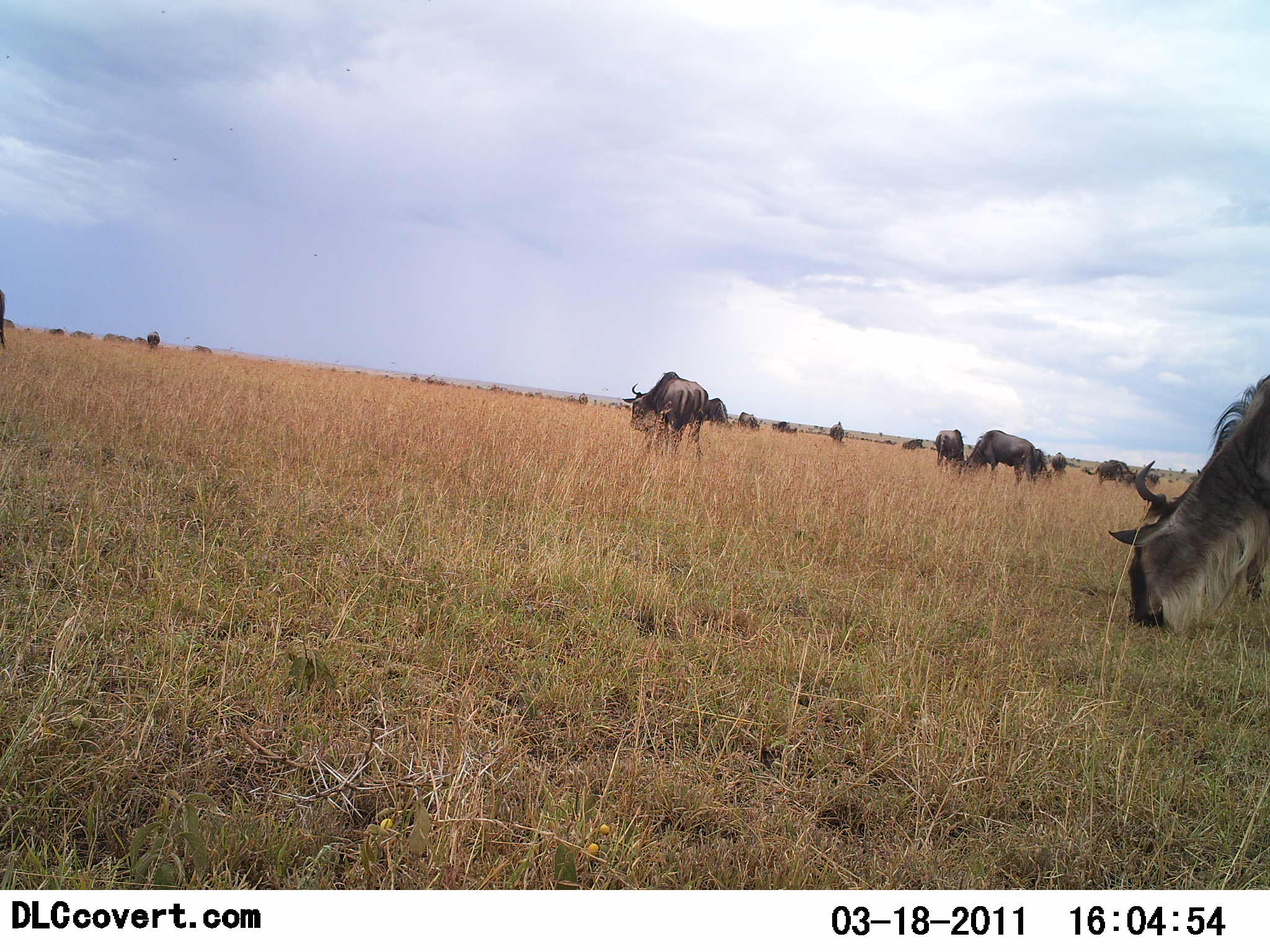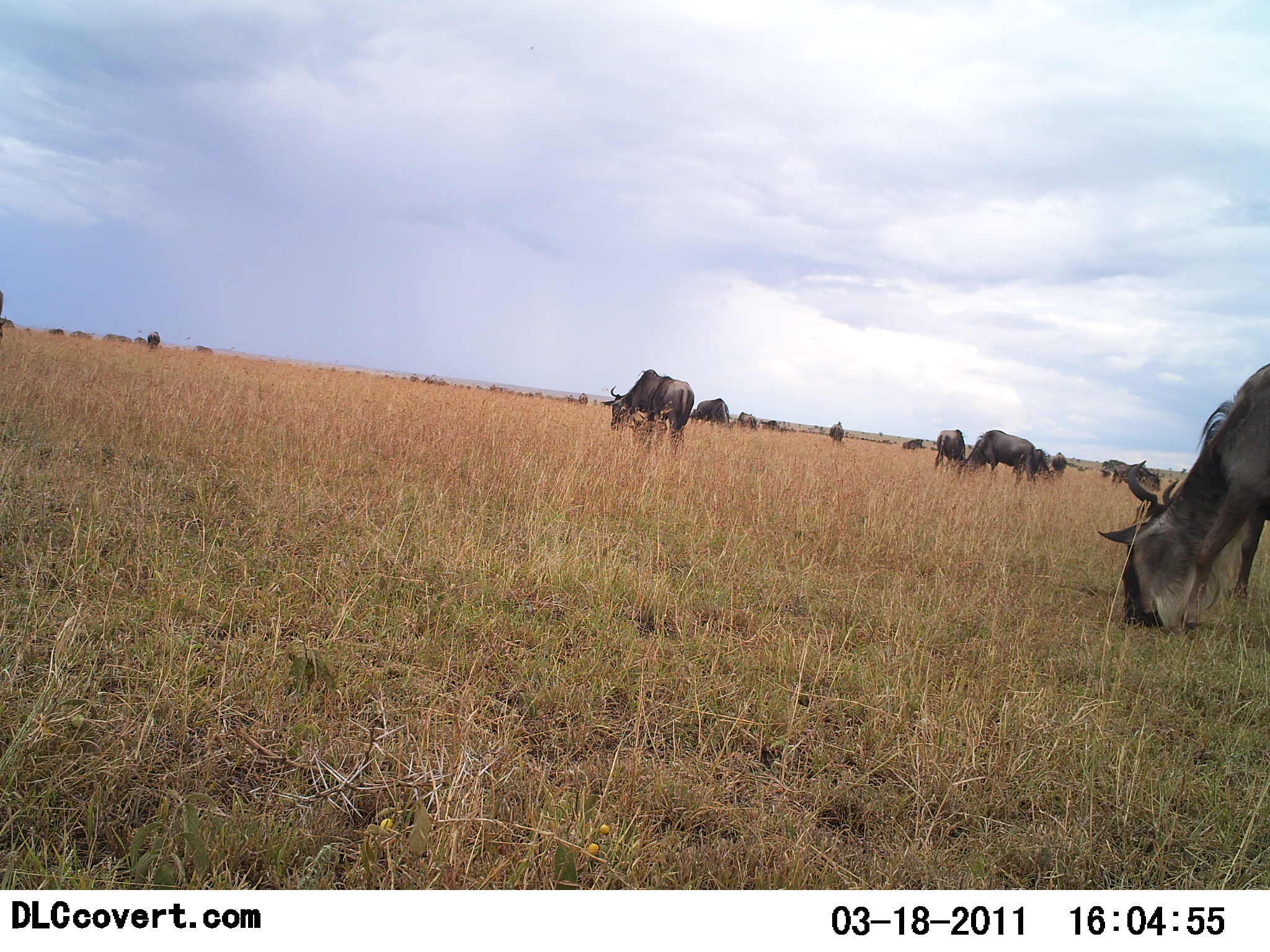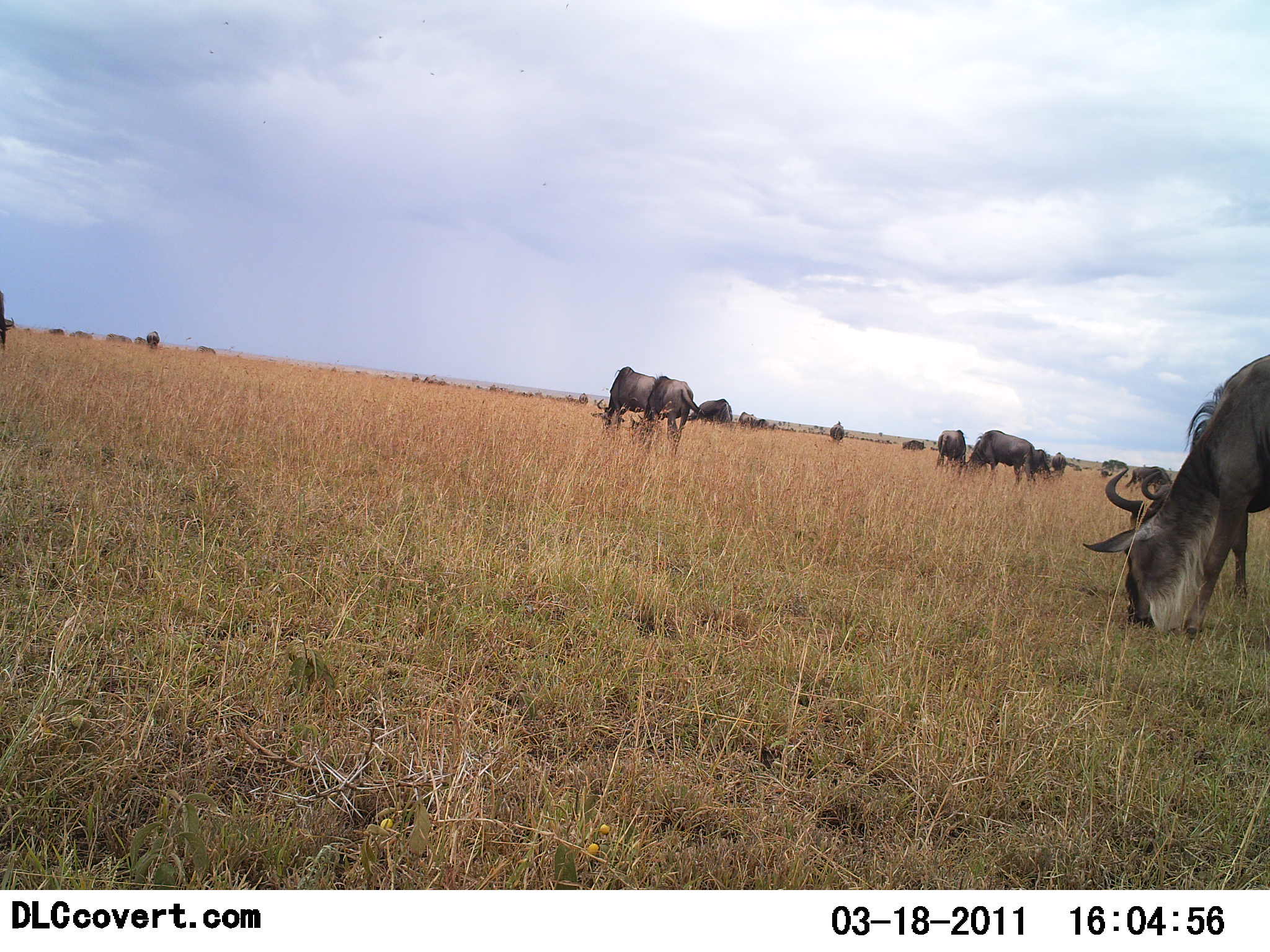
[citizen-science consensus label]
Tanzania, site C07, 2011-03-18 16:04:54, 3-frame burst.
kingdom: Animalia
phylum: Chordata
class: Mammalia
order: Artiodactyla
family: Bovidae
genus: Connochaetes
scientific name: Connochaetes taurinus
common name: blue wildebeest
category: wildebeest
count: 11-50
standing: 29%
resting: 0%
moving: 36%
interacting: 0%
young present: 7%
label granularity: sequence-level